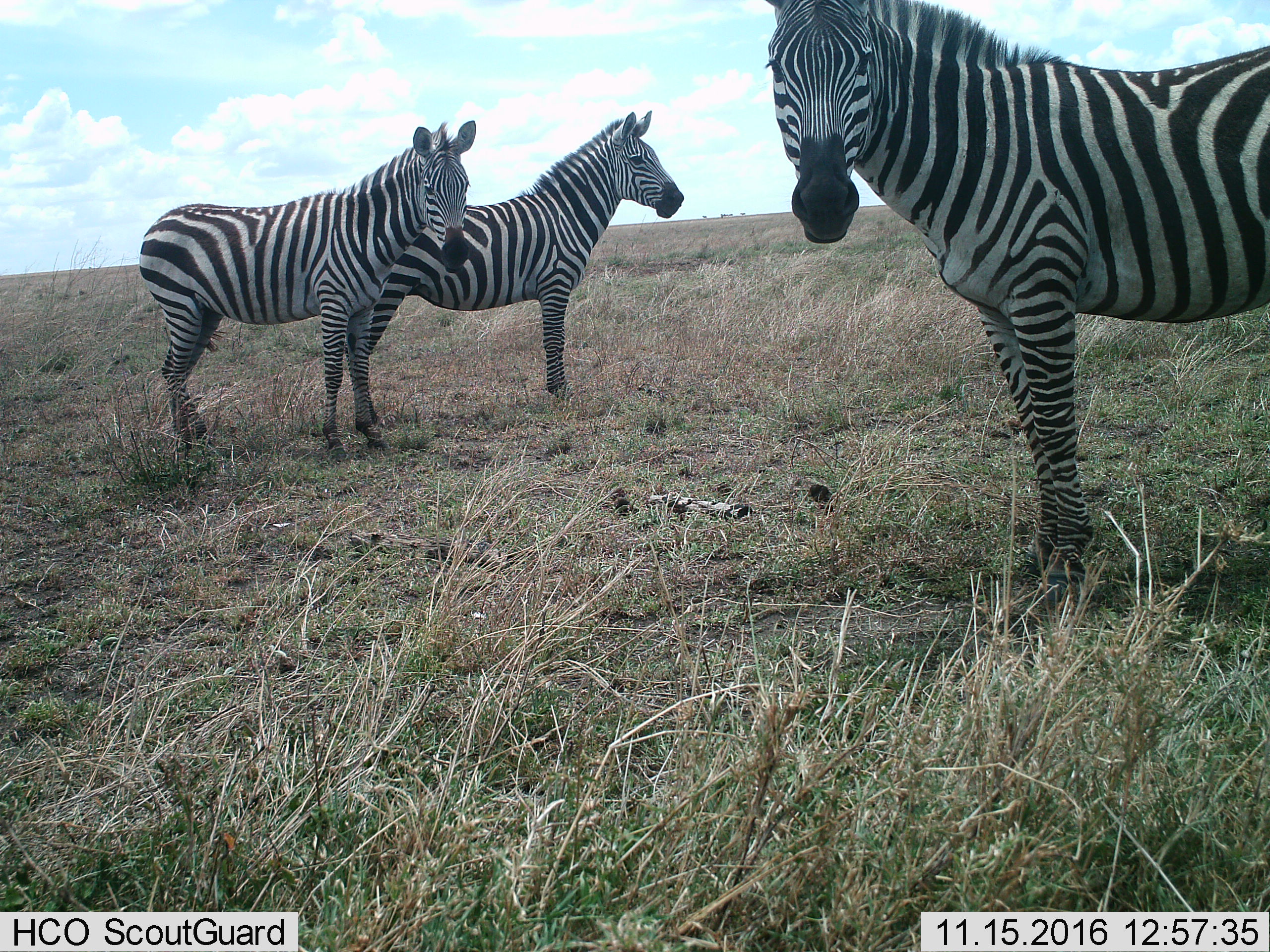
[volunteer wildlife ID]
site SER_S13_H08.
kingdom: Animalia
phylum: Chordata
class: Mammalia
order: Perissodactyla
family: Equidae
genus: Equus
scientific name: Equus quagga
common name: plains zebra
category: zebraplains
Zebraplains (plains zebra) (Equus quagga), count 3. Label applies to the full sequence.